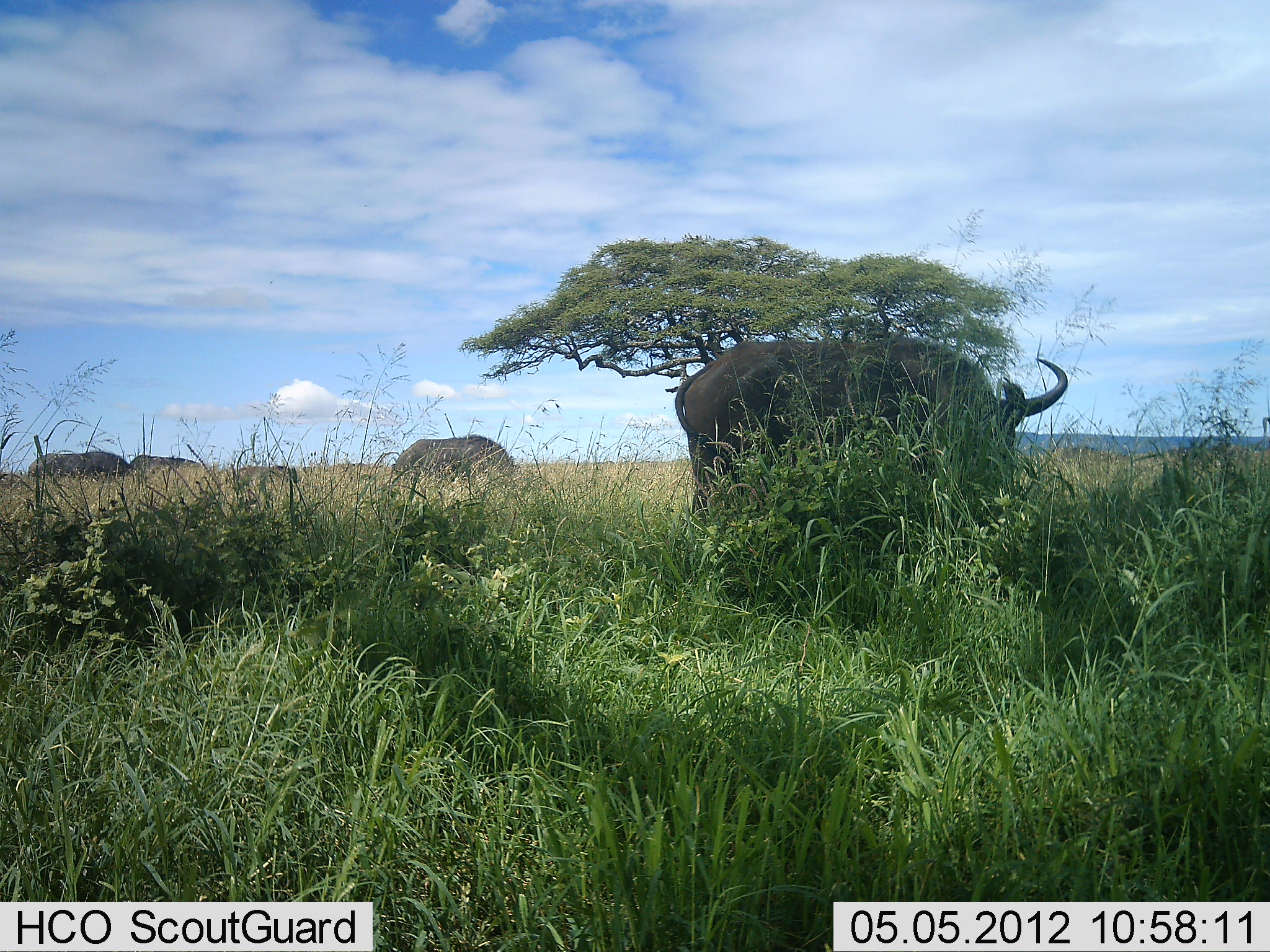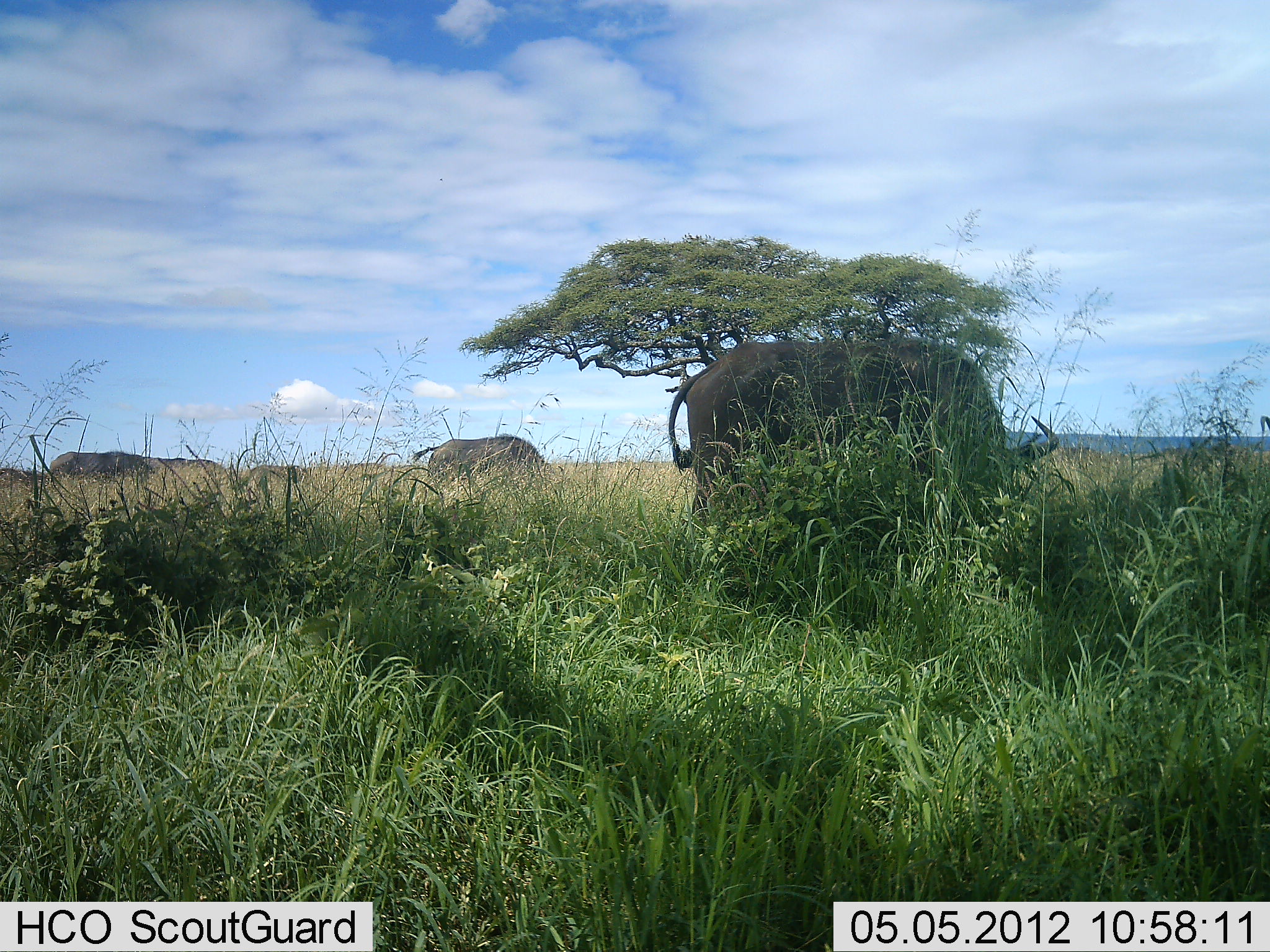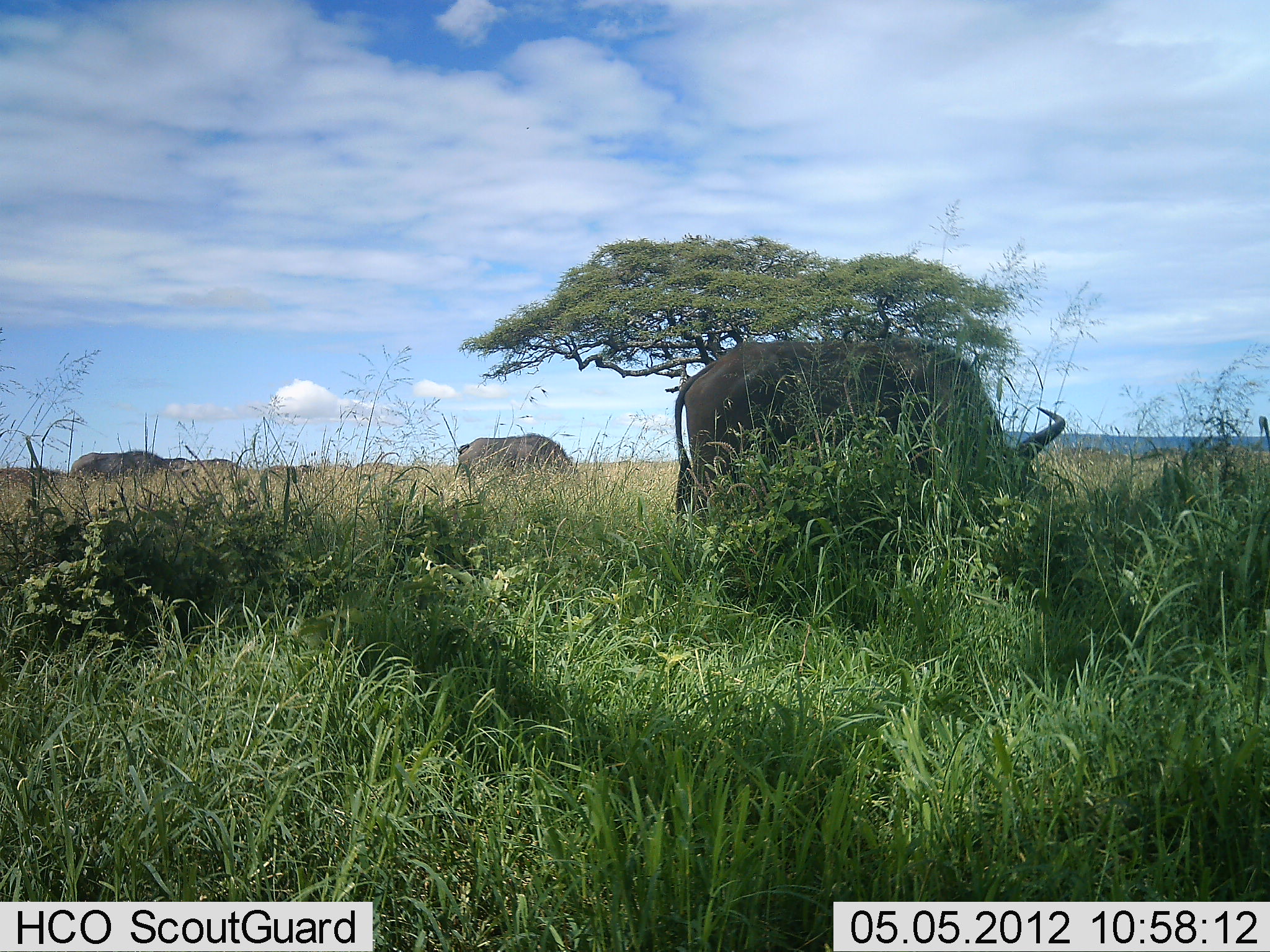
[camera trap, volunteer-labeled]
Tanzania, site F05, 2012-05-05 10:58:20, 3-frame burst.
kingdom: Animalia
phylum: Chordata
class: Mammalia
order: Artiodactyla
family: Bovidae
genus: Syncerus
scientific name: Syncerus caffer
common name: cape buffalo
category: buffalo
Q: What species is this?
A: Buffalo (cape buffalo) (Syncerus caffer).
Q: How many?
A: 6.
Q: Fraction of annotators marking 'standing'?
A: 40%.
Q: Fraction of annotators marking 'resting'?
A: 0%.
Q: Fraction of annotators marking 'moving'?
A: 10%.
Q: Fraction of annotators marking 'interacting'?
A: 0%.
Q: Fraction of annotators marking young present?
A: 0%.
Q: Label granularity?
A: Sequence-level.